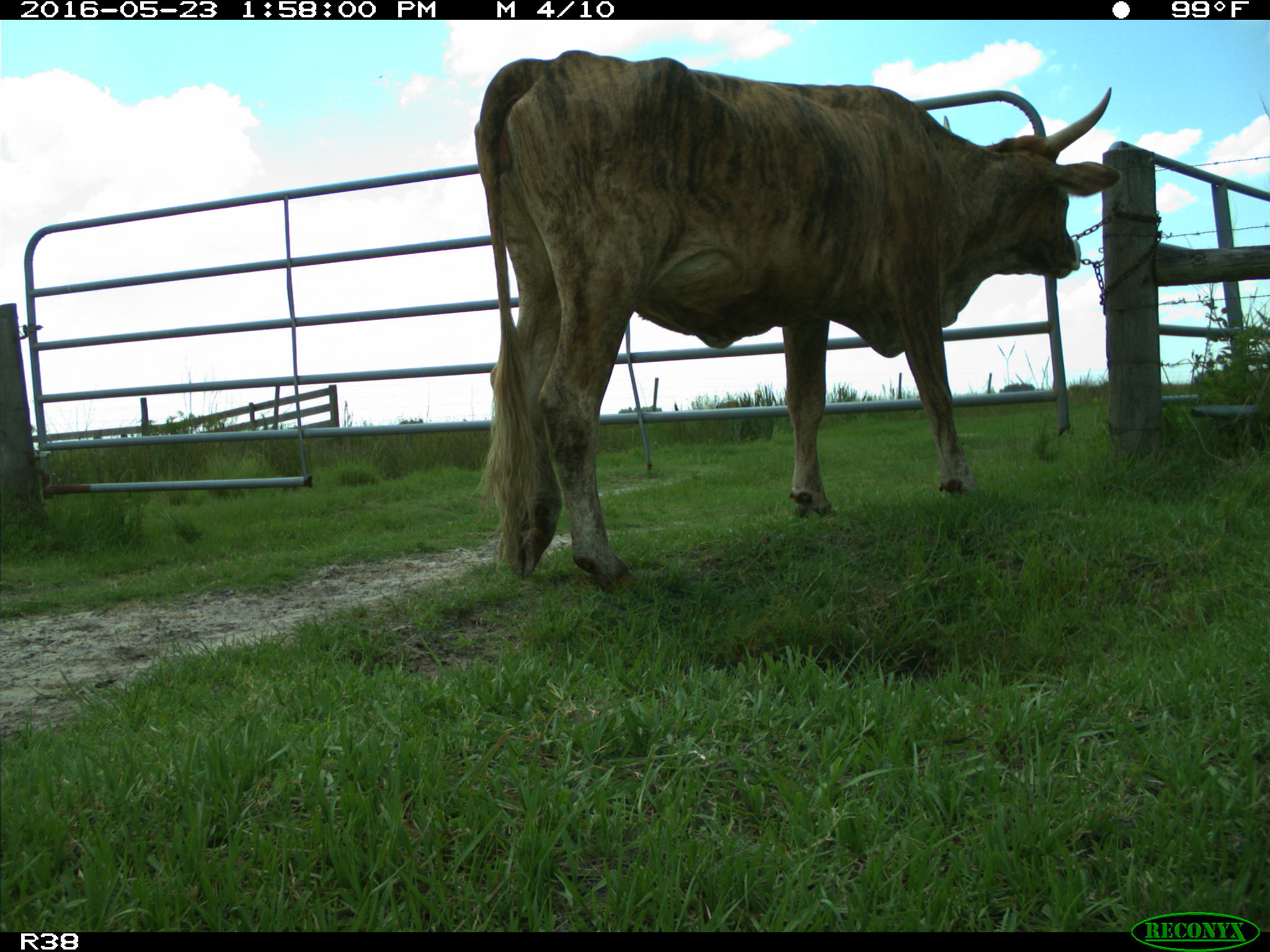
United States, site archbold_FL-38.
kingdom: Animalia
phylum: Chordata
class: Mammalia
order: Artiodactyla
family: Bovidae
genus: Bos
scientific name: Bos taurus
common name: domestic cow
Bos taurus (domestic cow).